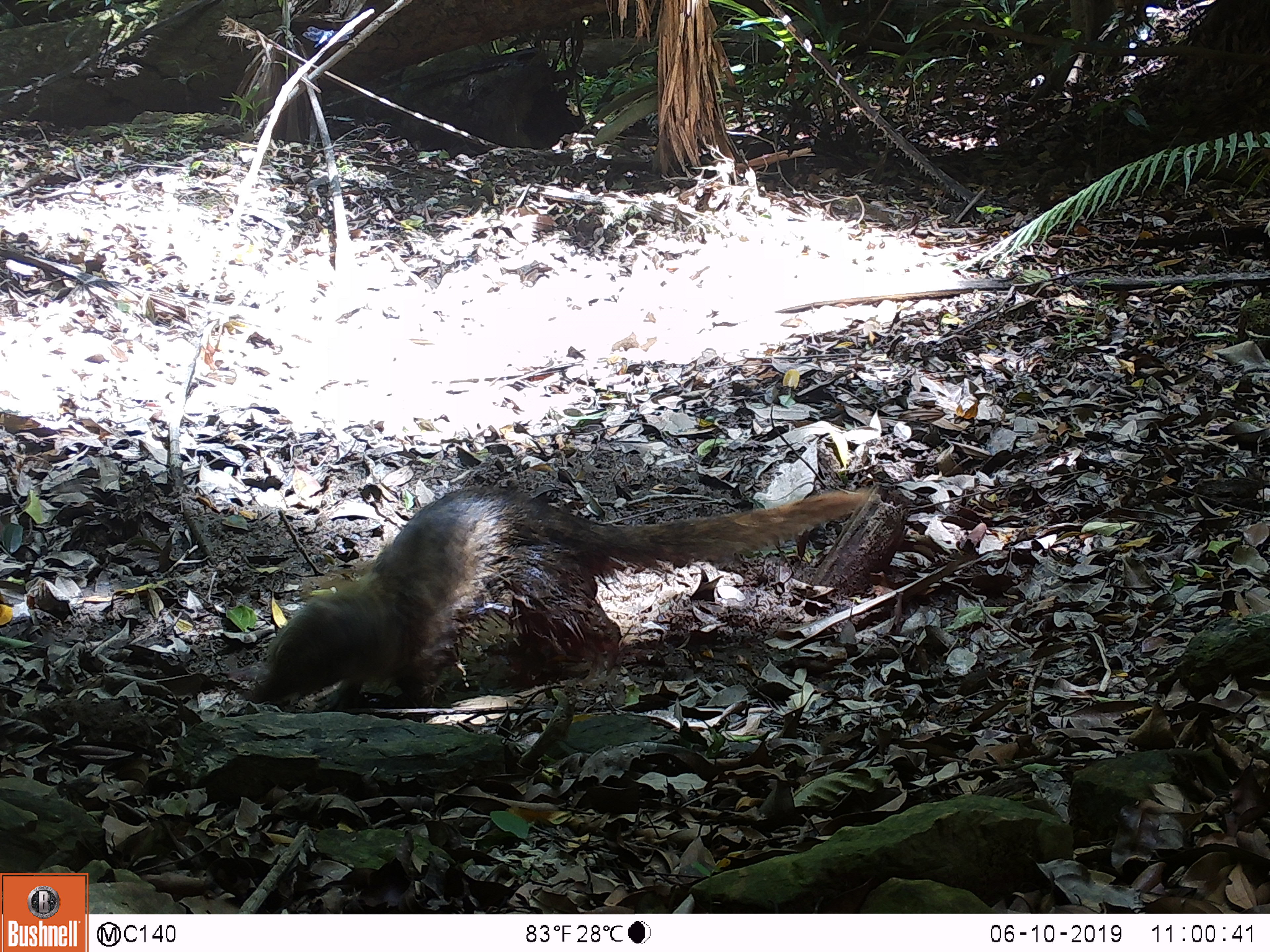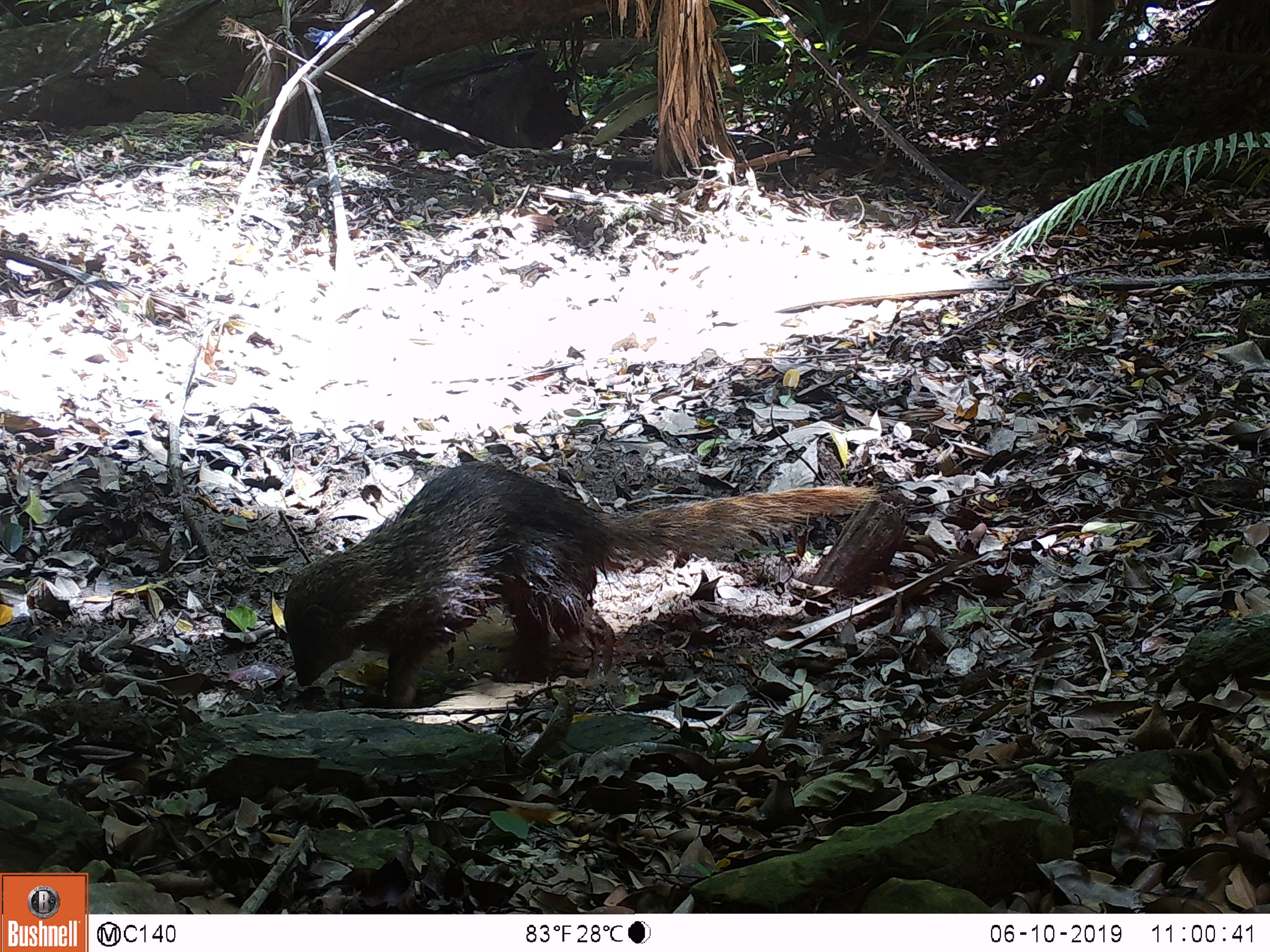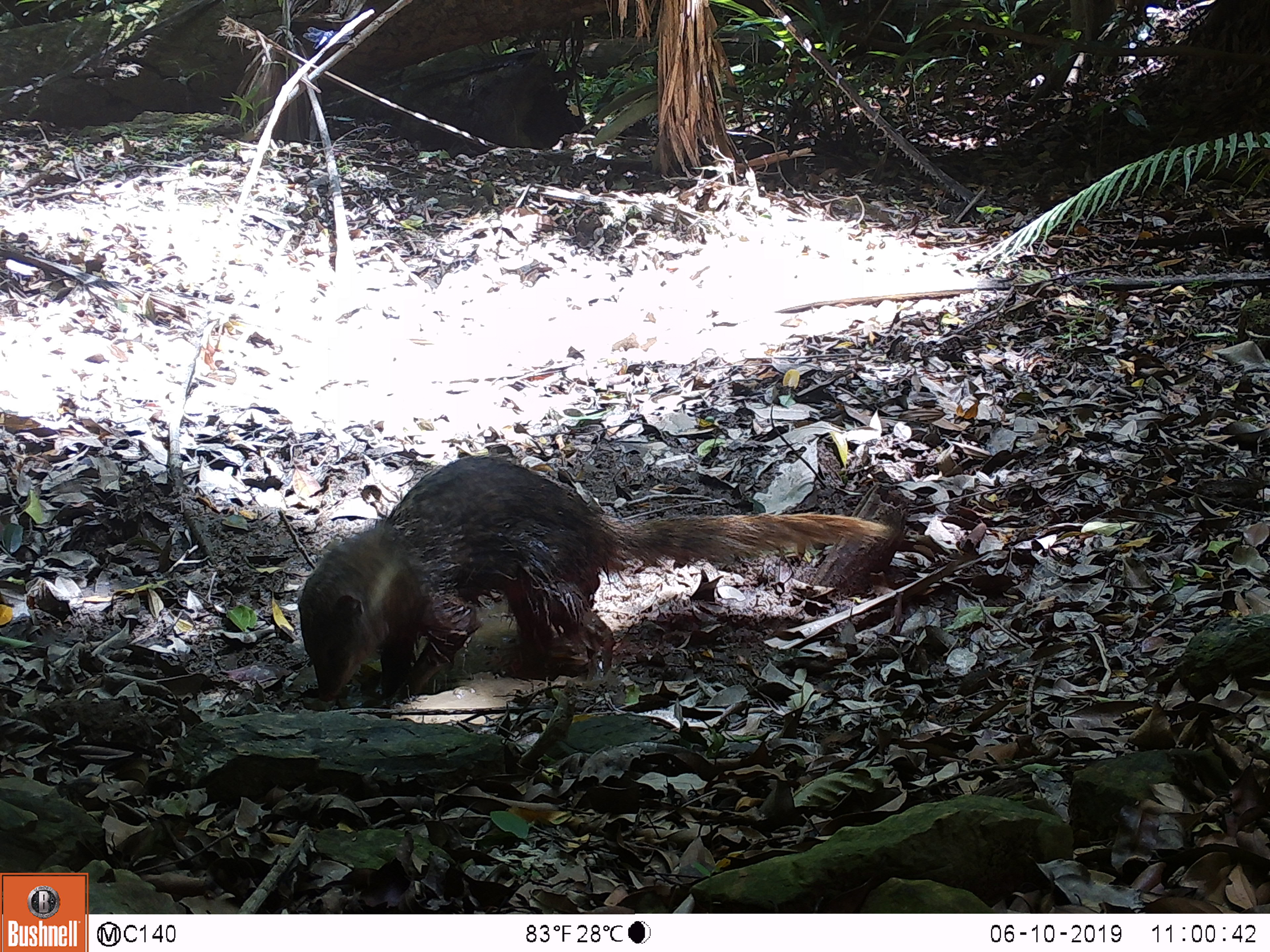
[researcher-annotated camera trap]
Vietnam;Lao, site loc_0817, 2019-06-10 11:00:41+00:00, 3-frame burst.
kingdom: Animalia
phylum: Chordata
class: Mammalia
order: Carnivora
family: Herpestidae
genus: Urva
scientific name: Urva urva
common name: crab-eating mongoose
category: crab eating mongoose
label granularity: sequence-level